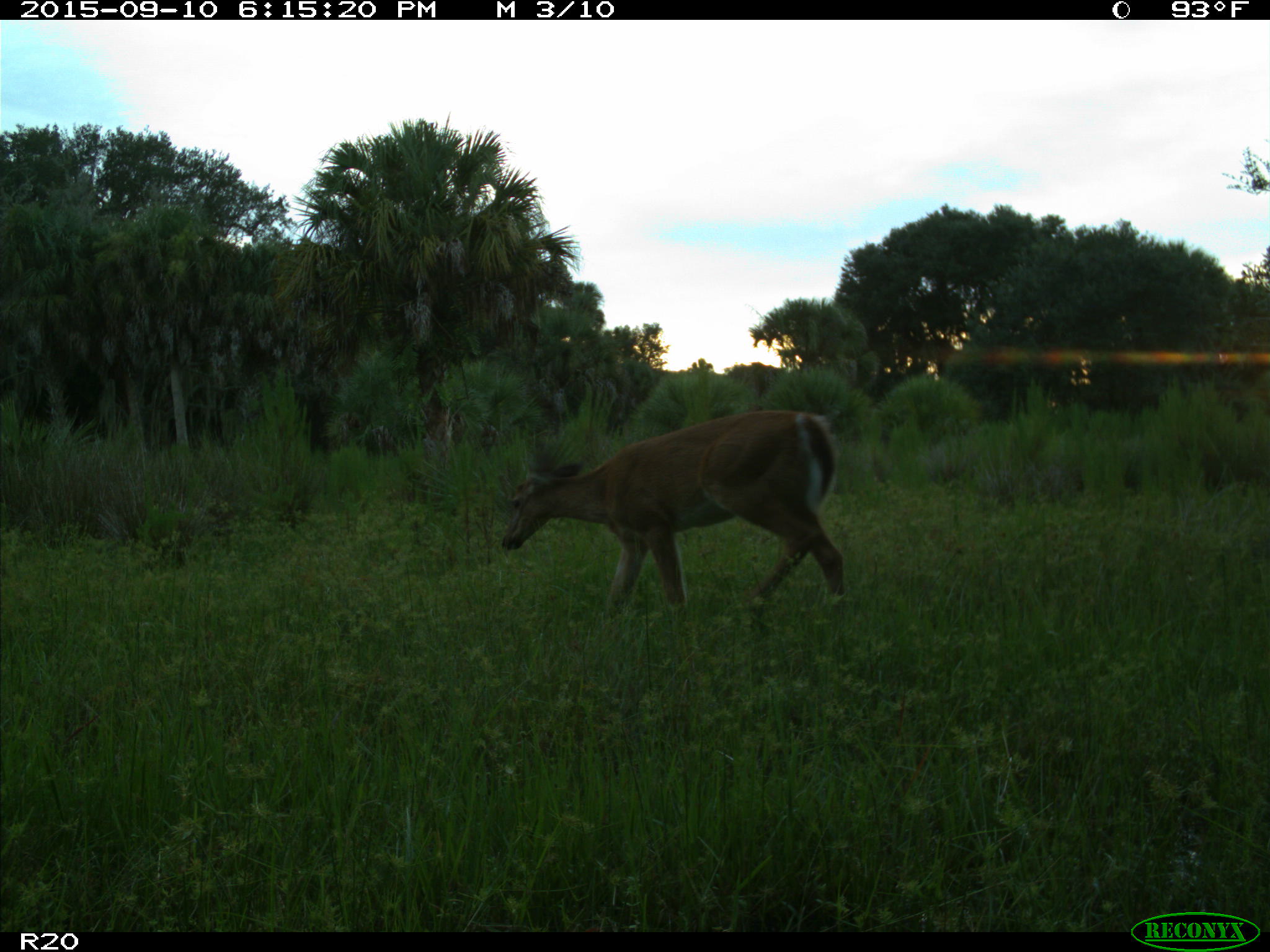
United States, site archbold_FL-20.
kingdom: Animalia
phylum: Chordata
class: Mammalia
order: Artiodactyla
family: Cervidae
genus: Odocoileus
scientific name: Odocoileus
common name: deer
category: unidentified deer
Unidentified deer (deer) (Odocoileus).